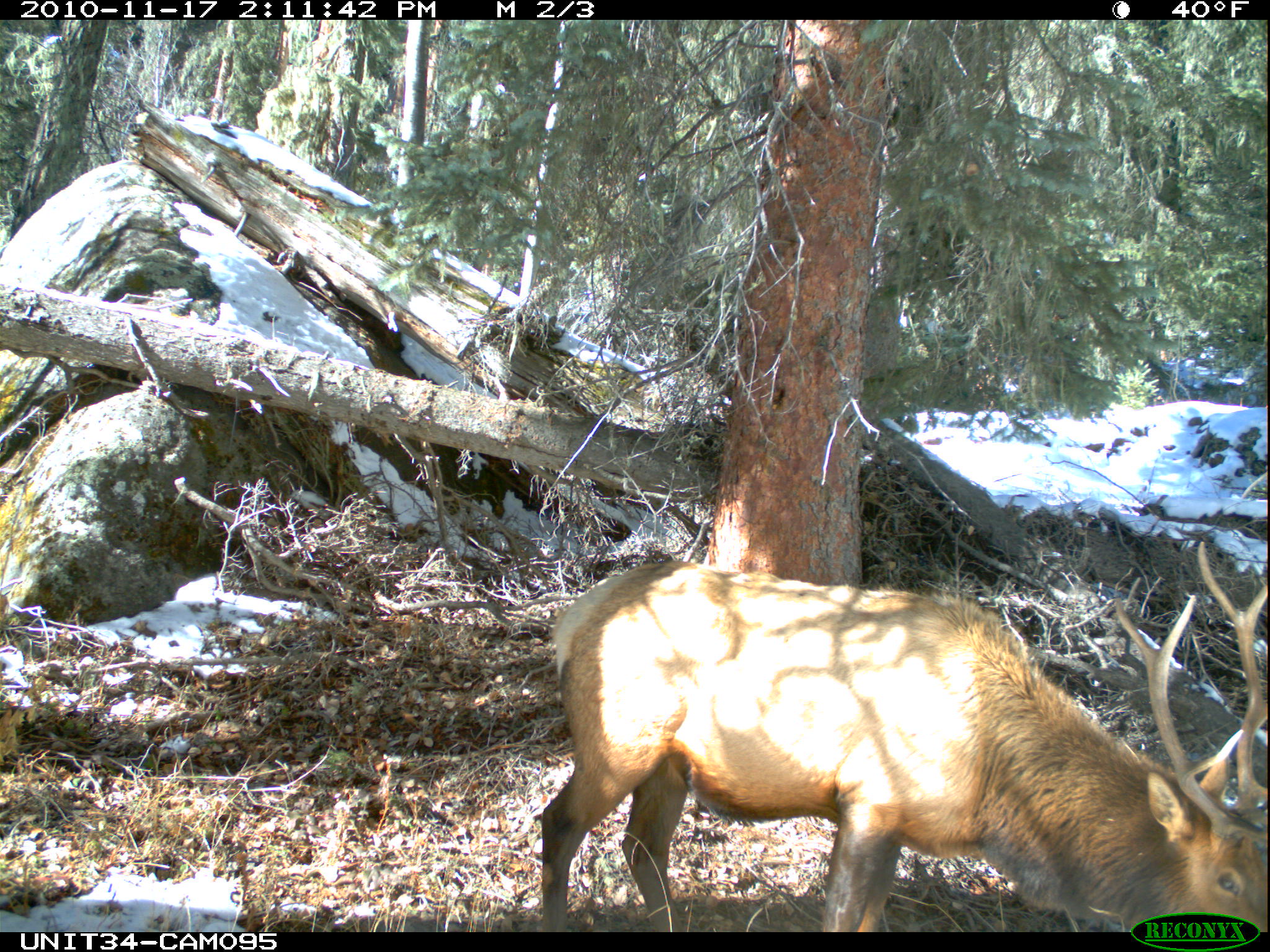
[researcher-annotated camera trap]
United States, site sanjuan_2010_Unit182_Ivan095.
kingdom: Animalia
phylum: Chordata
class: Mammalia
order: Artiodactyla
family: Cervidae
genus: Cervus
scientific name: Cervus elaphus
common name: red deer